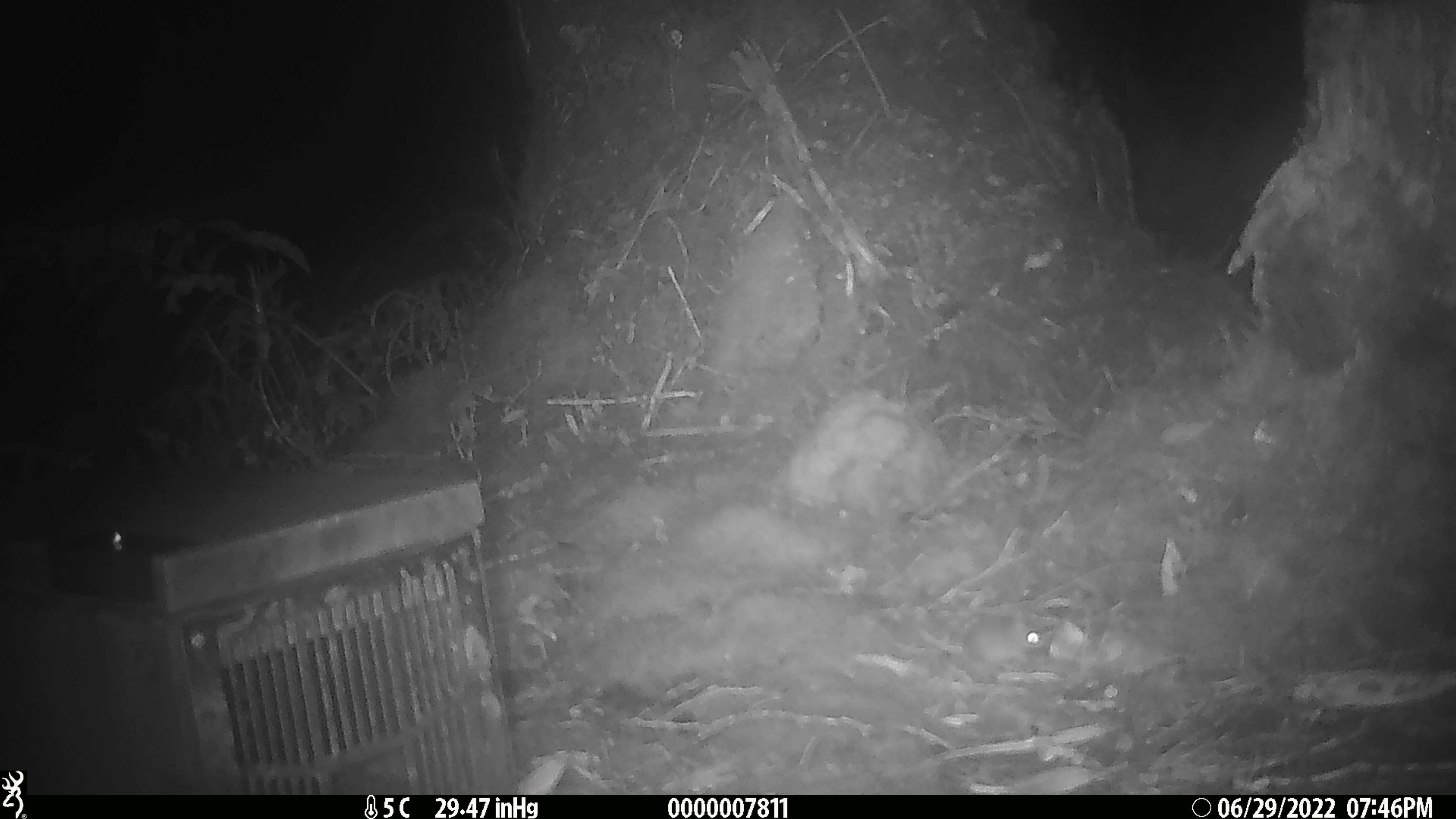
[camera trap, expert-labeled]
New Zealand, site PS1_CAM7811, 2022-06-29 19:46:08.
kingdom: Animalia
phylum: Chordata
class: Mammalia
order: Rodentia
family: Muridae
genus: Mus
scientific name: Mus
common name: mouse